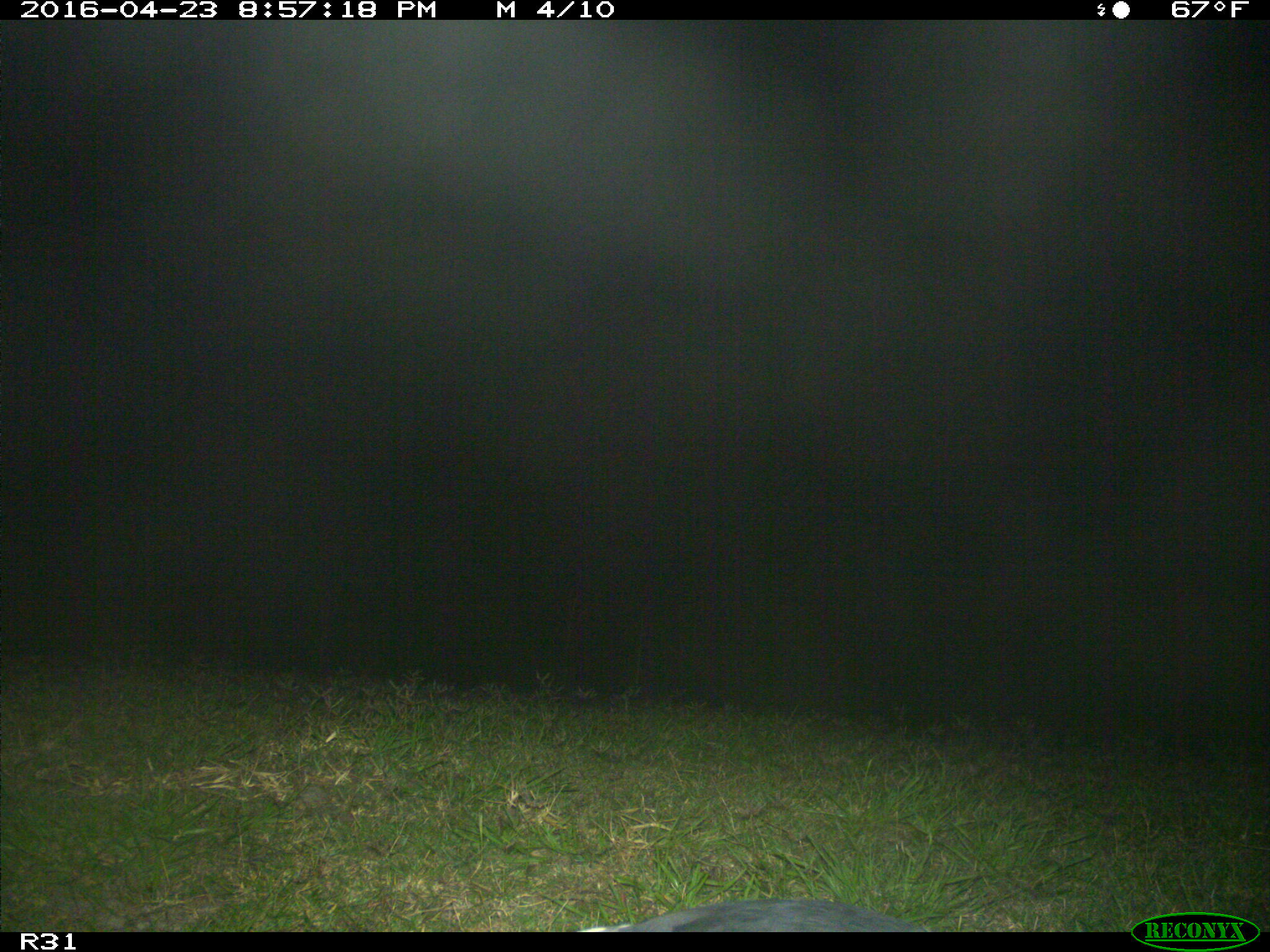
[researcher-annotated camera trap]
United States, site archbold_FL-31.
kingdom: Animalia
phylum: Chordata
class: Aves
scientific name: Aves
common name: birds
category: unidentified bird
Unidentified bird (birds) (Aves).